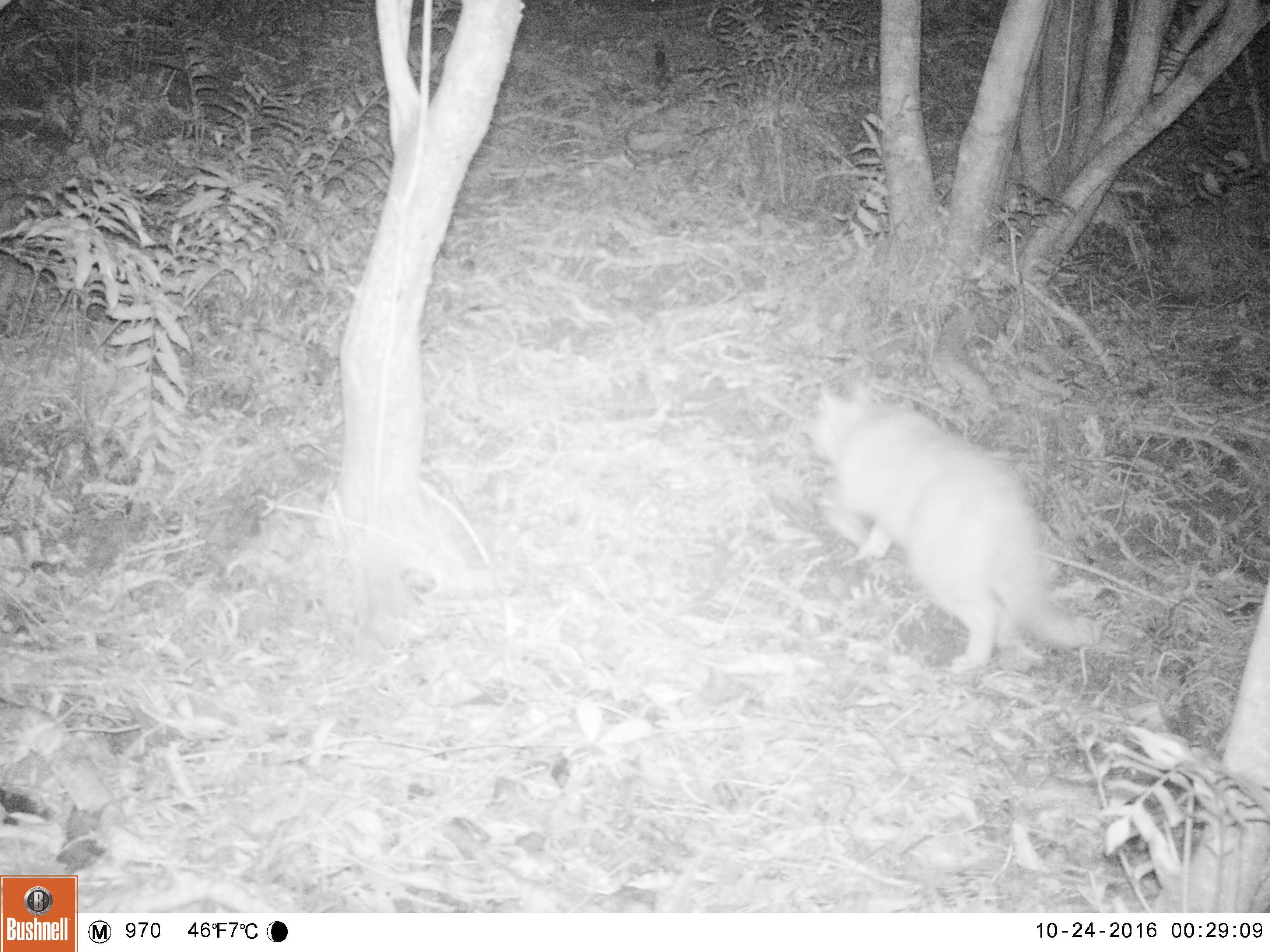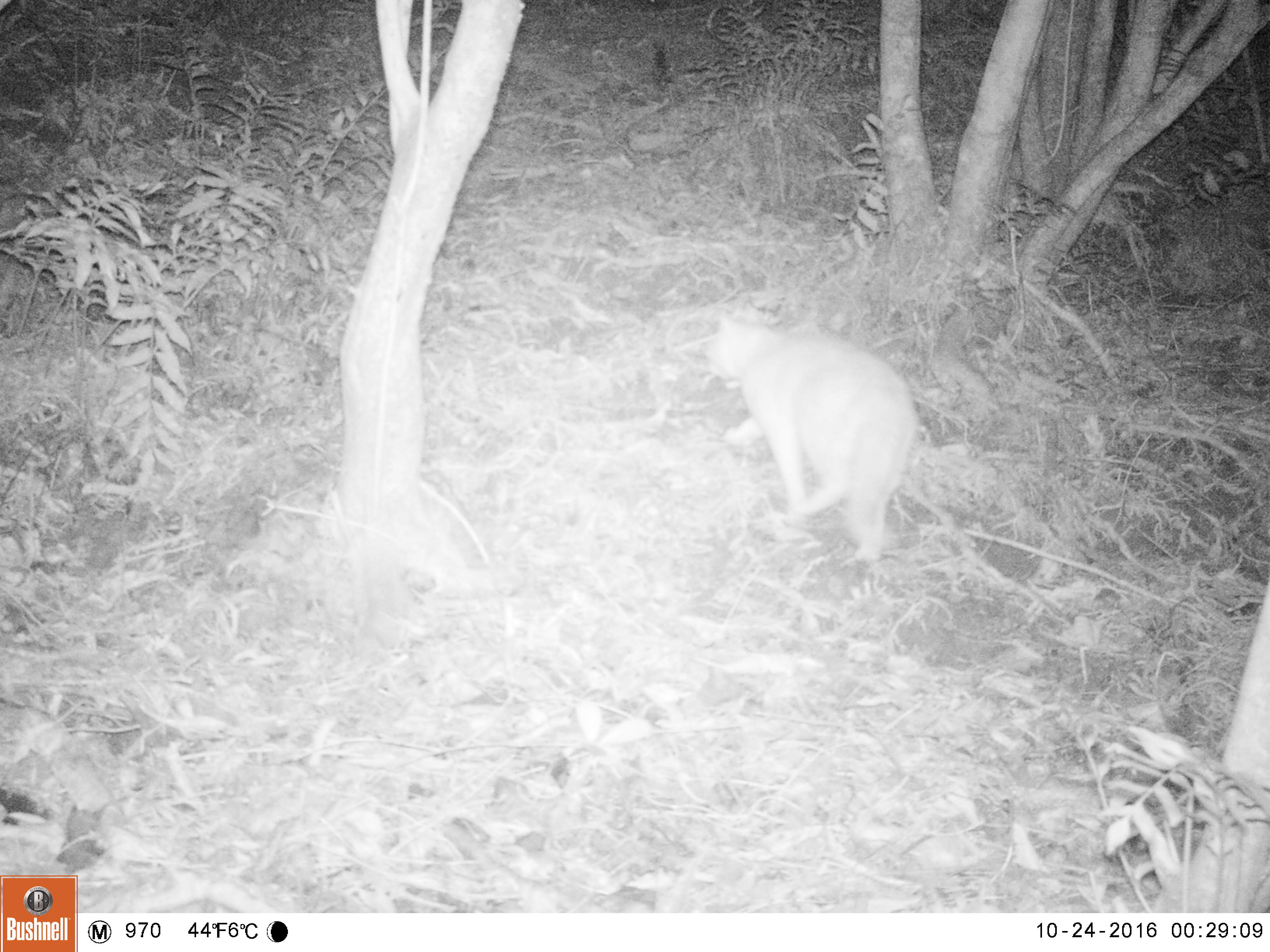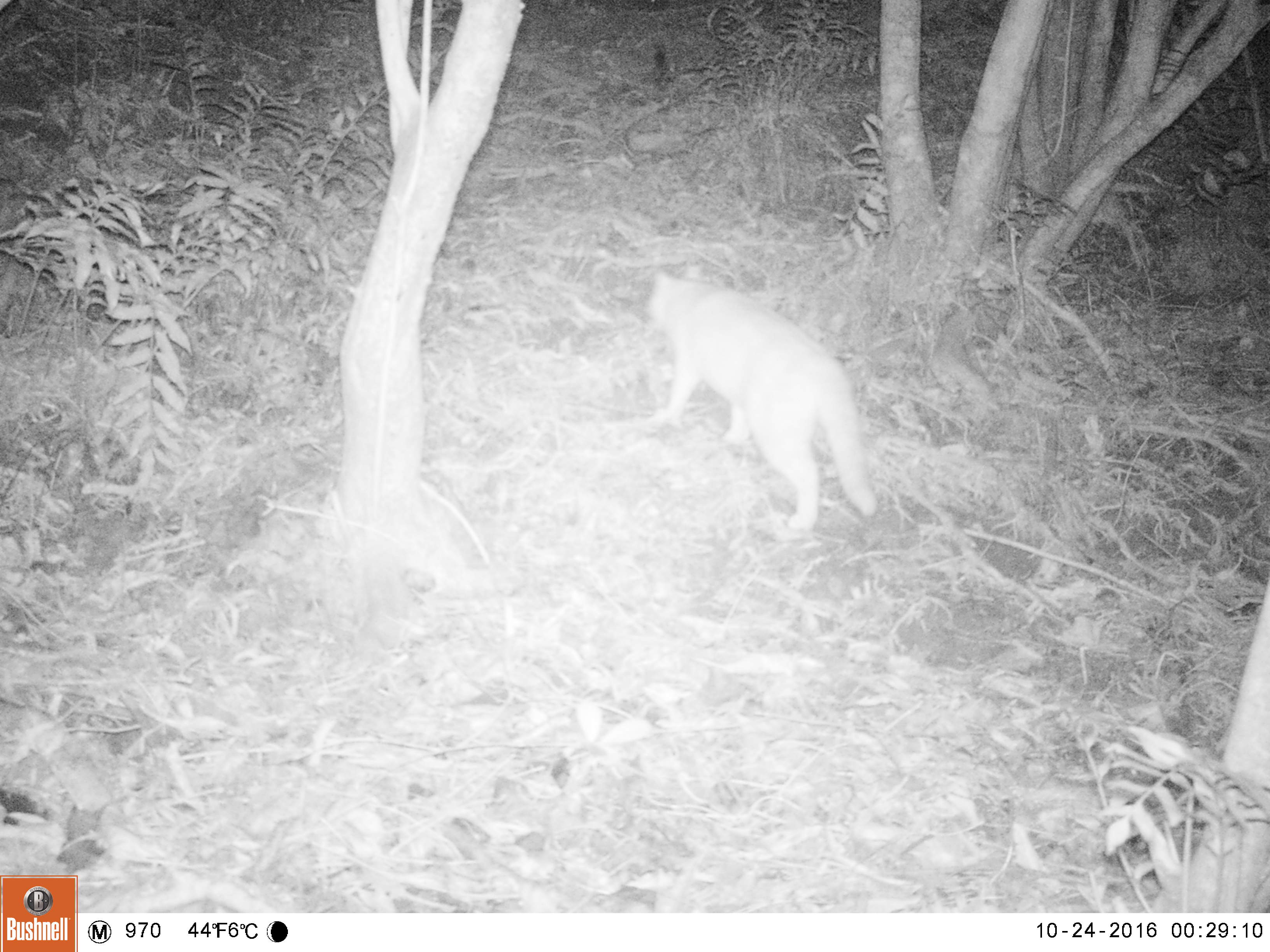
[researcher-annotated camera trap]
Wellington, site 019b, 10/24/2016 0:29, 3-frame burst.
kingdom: Animalia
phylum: Chordata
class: Mammalia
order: Carnivora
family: Felidae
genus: Felis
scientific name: Felis catus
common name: cat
Cat (Felis catus).